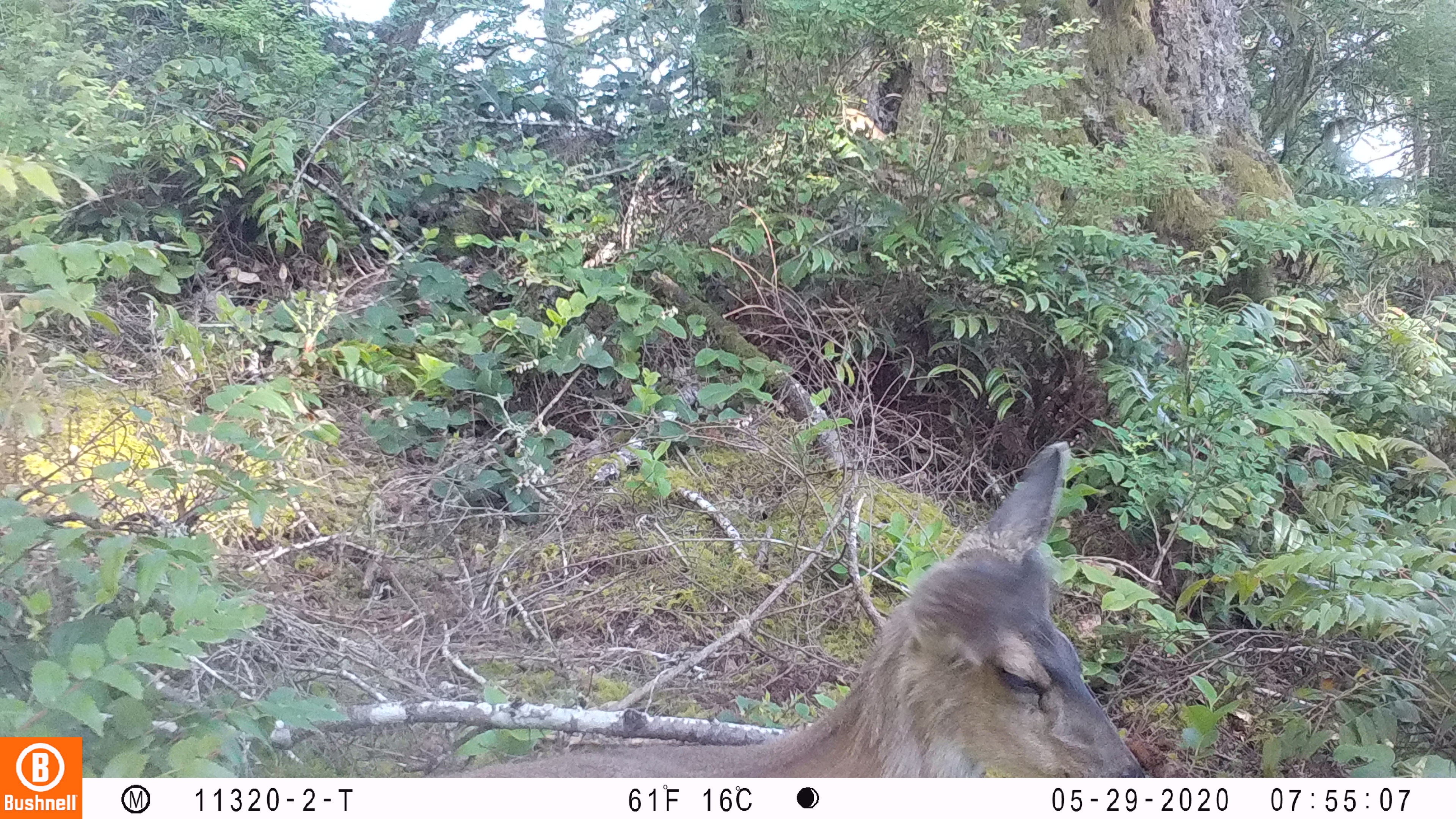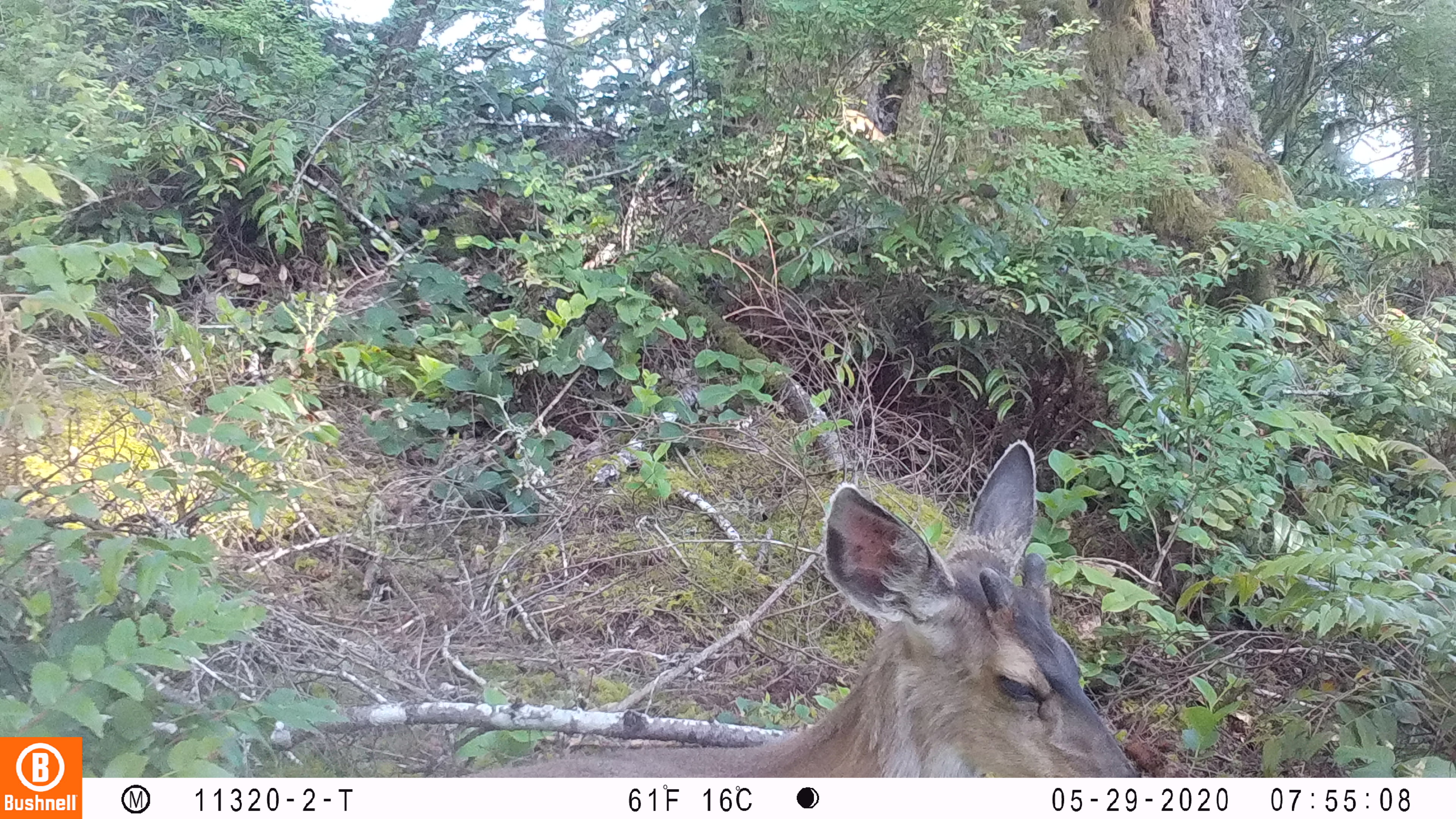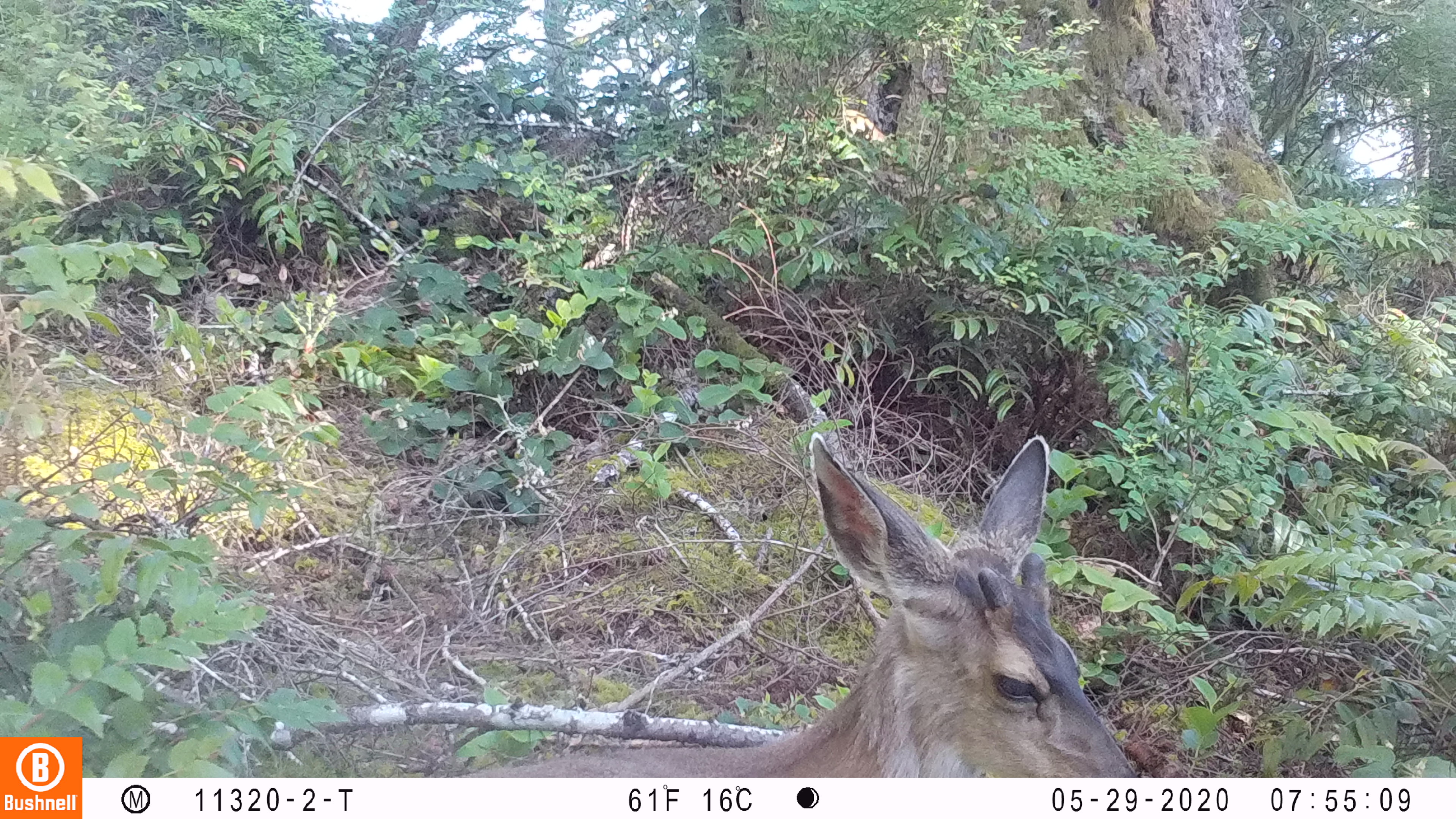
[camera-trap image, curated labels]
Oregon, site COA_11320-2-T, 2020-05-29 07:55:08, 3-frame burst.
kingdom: Animalia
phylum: Chordata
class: Mammalia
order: Artiodactyla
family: Cervidae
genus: Odocoileus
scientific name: Odocoileus hemionus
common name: black-tailed deer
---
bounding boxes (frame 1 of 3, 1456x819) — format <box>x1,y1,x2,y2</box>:
black-tailed deer: <box>467,438,1151,770</box>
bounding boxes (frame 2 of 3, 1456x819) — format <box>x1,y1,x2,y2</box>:
black-tailed deer: <box>471,433,1140,774</box>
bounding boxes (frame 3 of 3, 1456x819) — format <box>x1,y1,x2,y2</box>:
black-tailed deer: <box>486,423,1144,774</box>